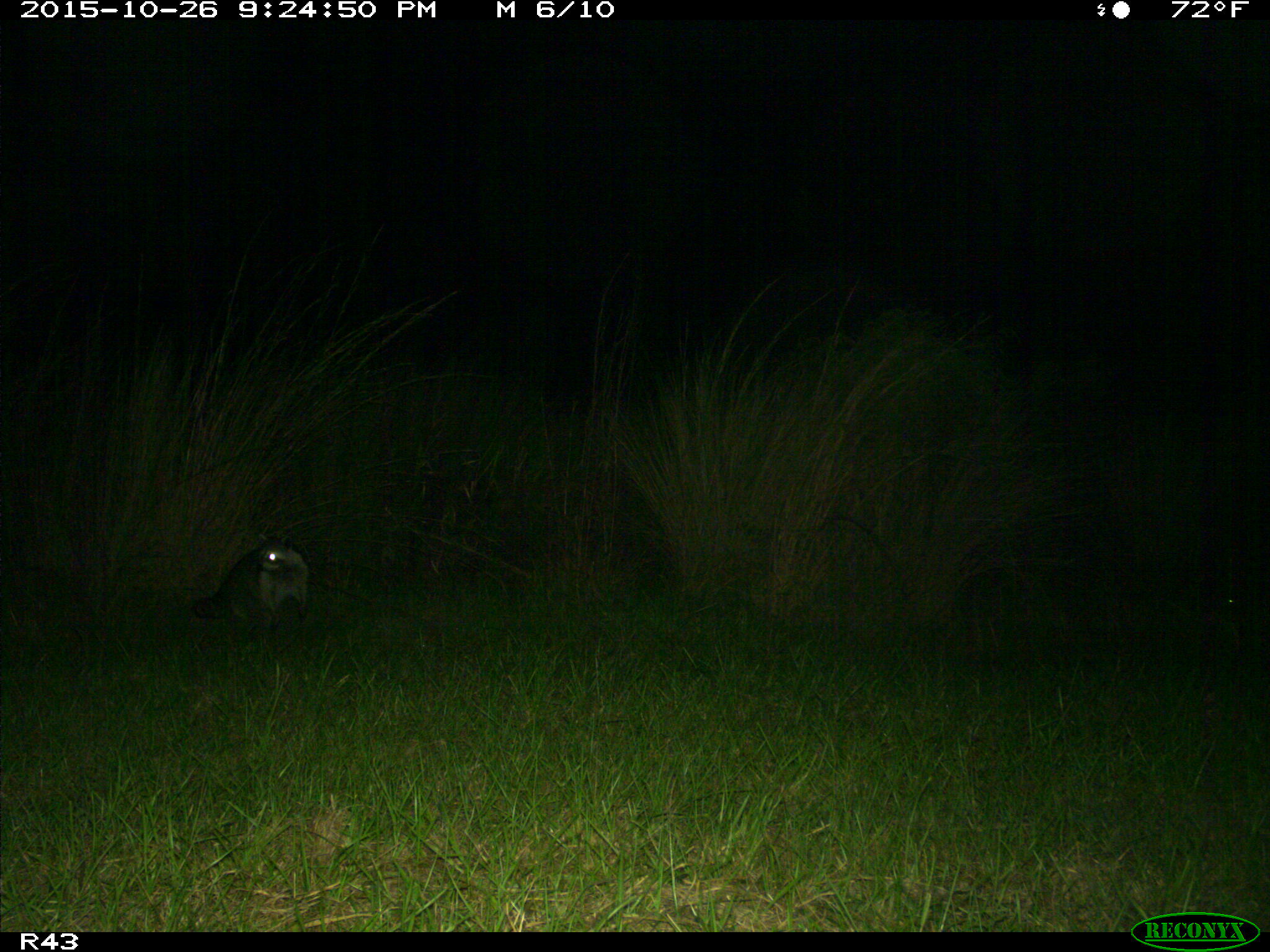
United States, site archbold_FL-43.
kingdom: Animalia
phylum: Chordata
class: Mammalia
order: Carnivora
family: Procyonidae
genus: Procyon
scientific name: Procyon lotor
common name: common raccoon